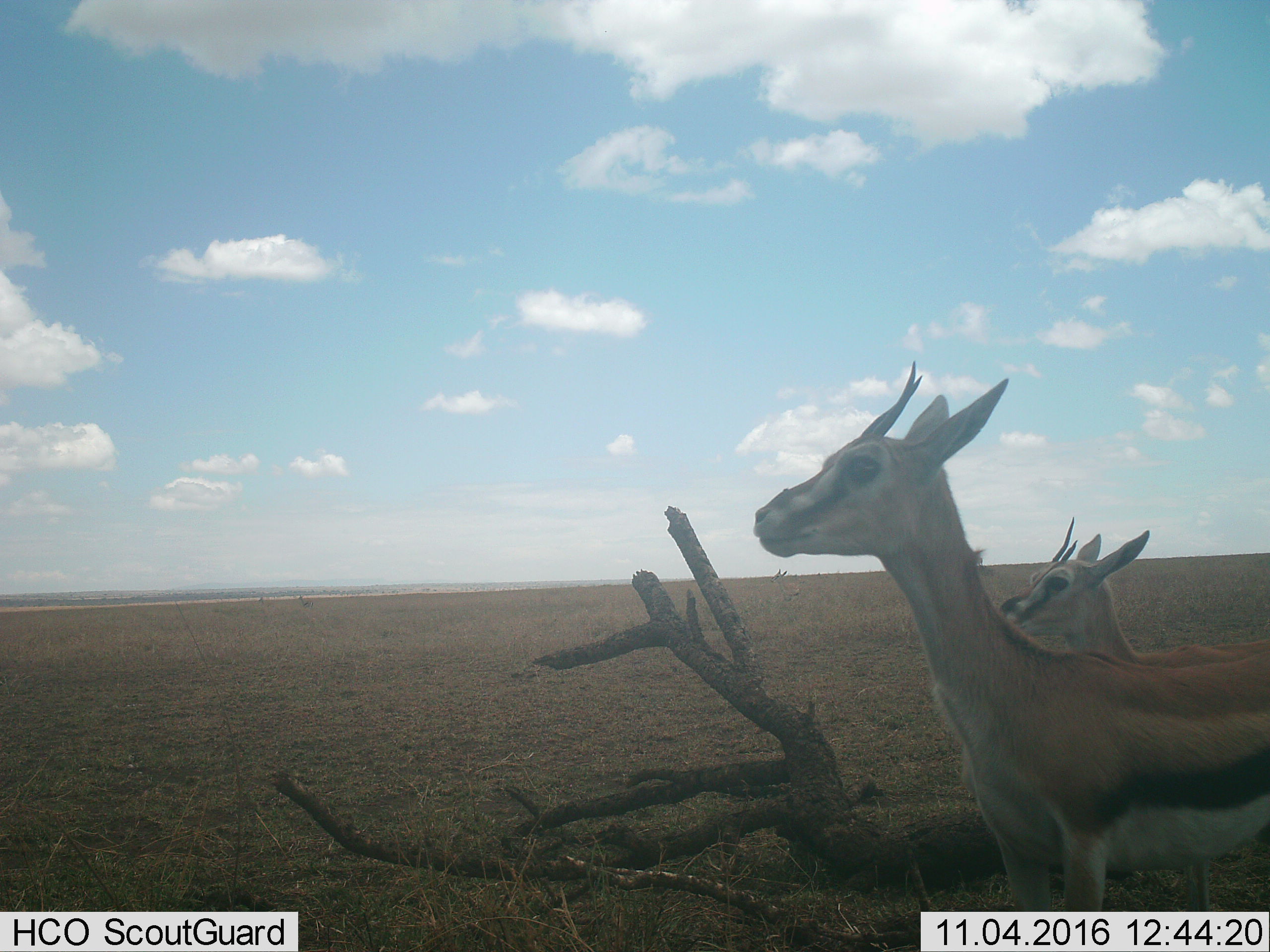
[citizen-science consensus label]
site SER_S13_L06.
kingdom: Animalia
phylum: Chordata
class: Mammalia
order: Artiodactyla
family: Bovidae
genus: Eudorcas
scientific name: Eudorcas thomsonii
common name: thomson's gazelle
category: gazellethomsons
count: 2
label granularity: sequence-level